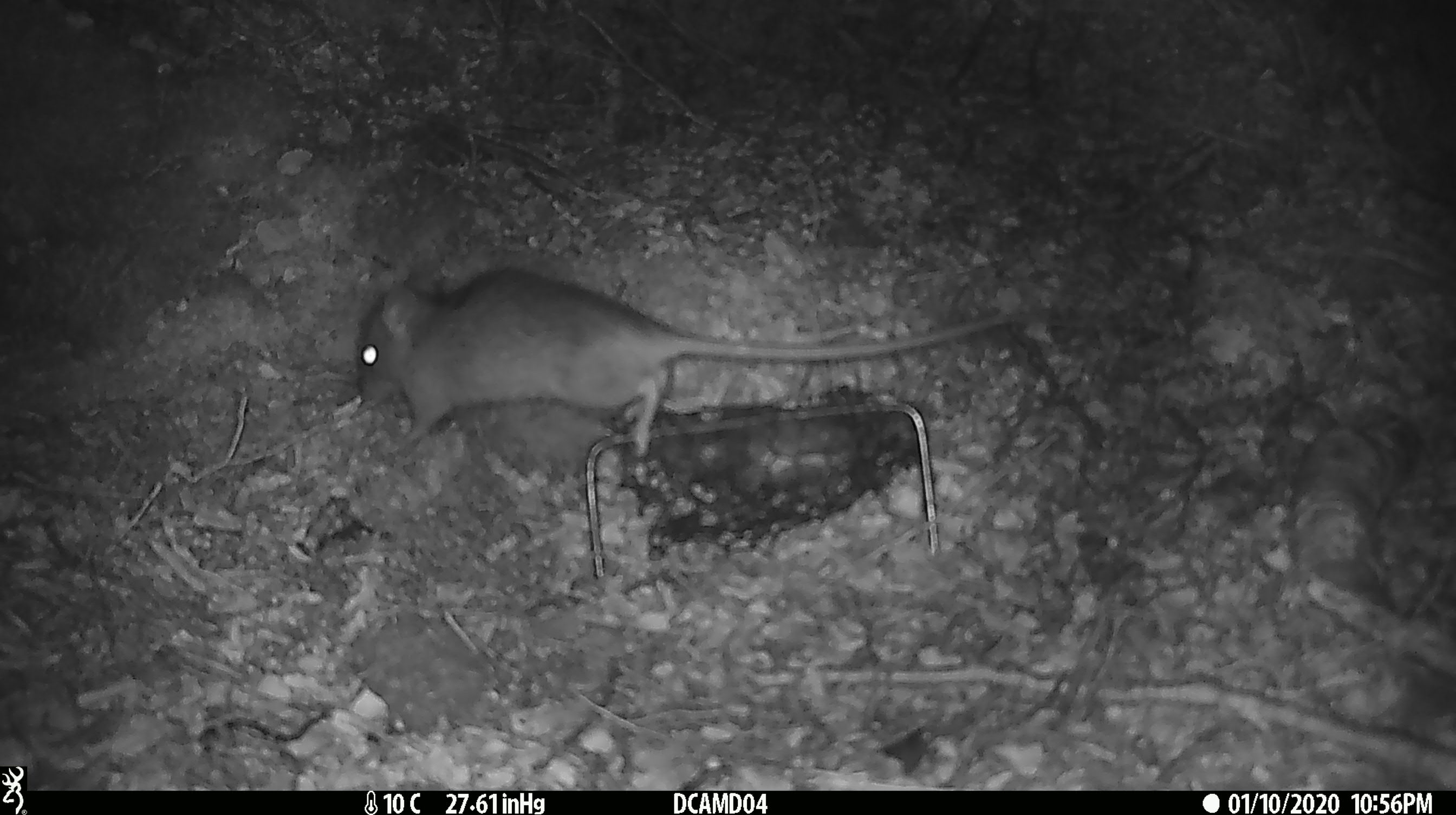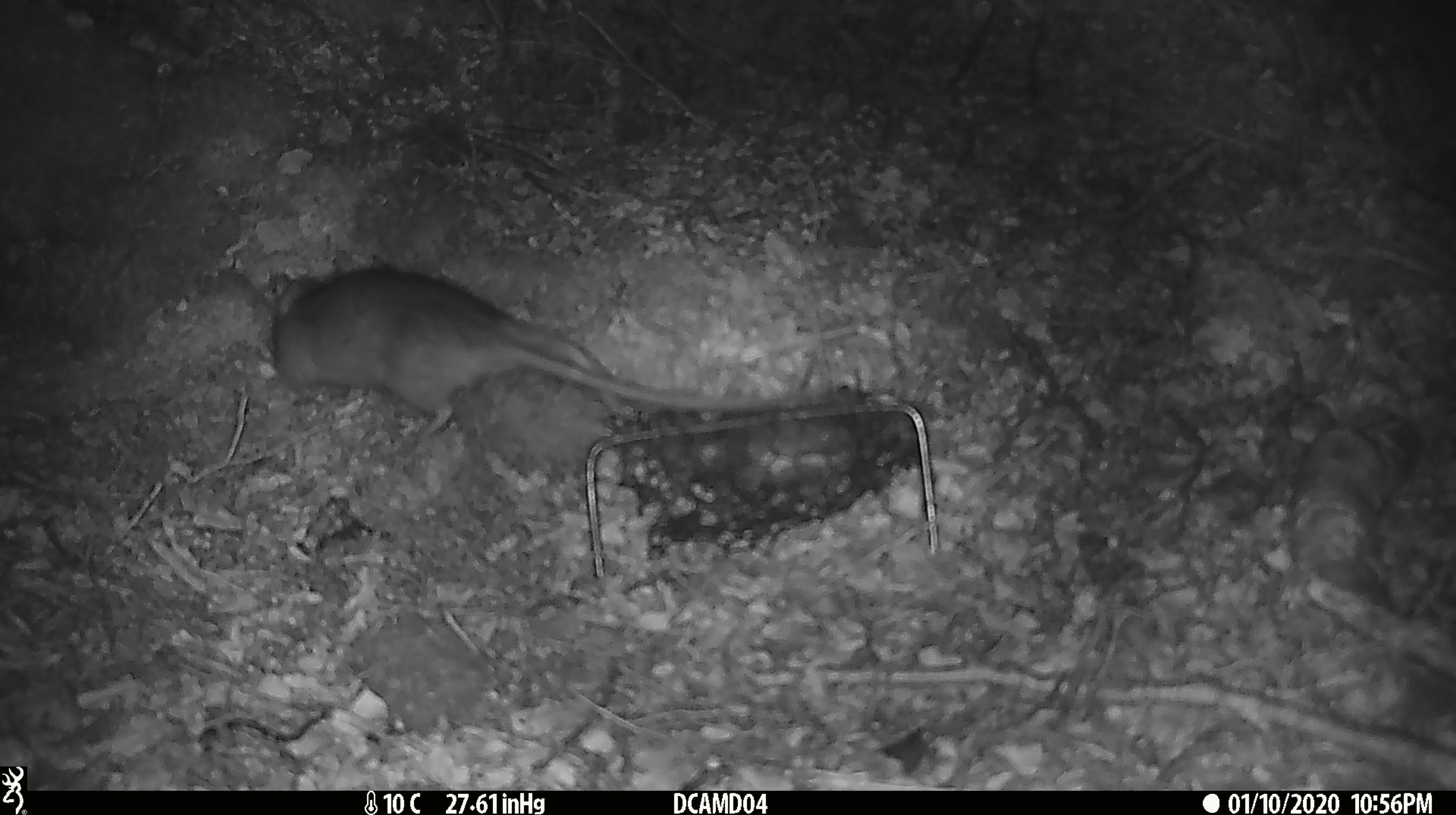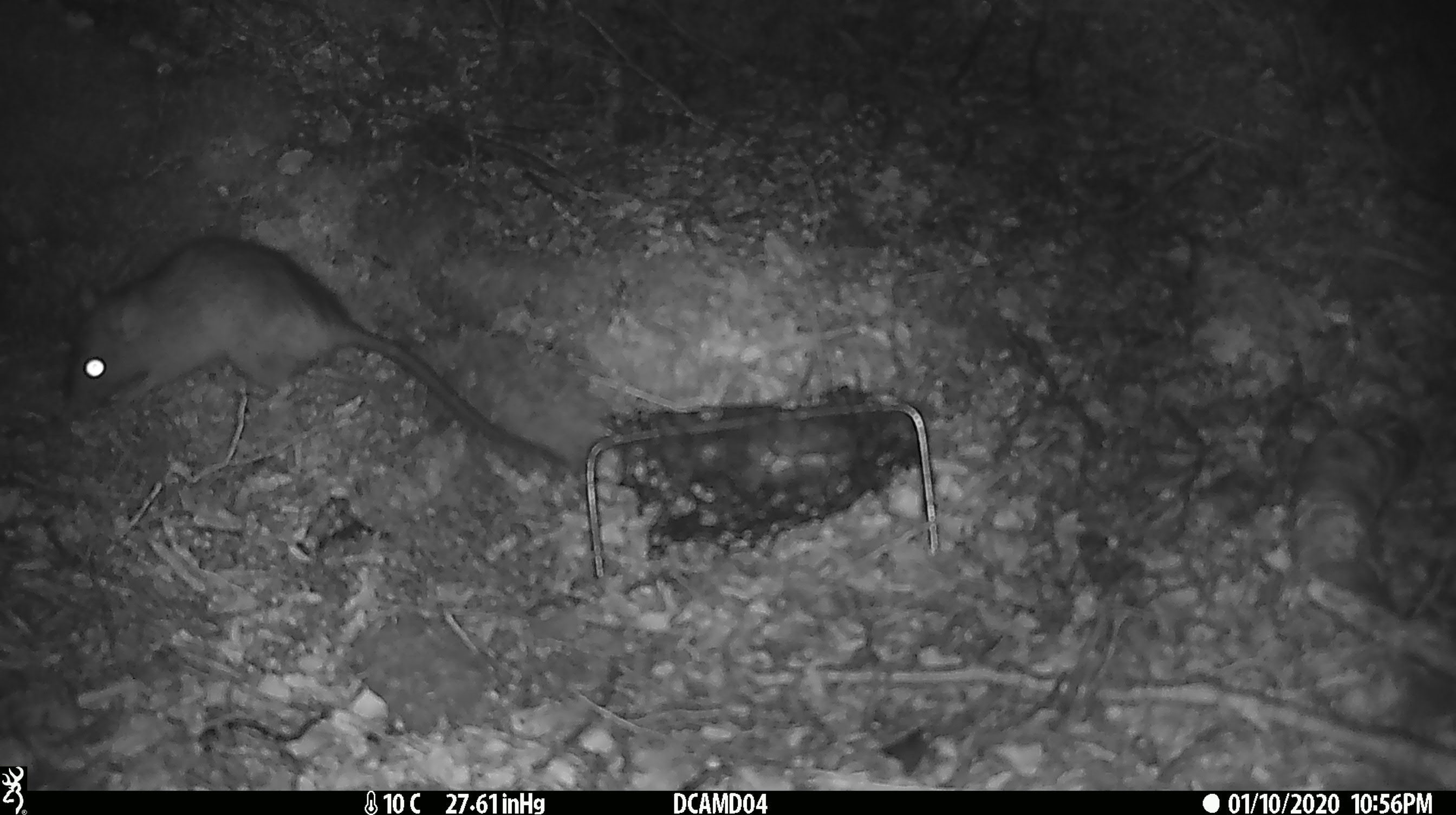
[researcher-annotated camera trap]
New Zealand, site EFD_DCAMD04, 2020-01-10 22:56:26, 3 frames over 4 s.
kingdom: Animalia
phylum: Chordata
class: Mammalia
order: Rodentia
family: Muridae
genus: Rattus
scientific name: Rattus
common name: rat